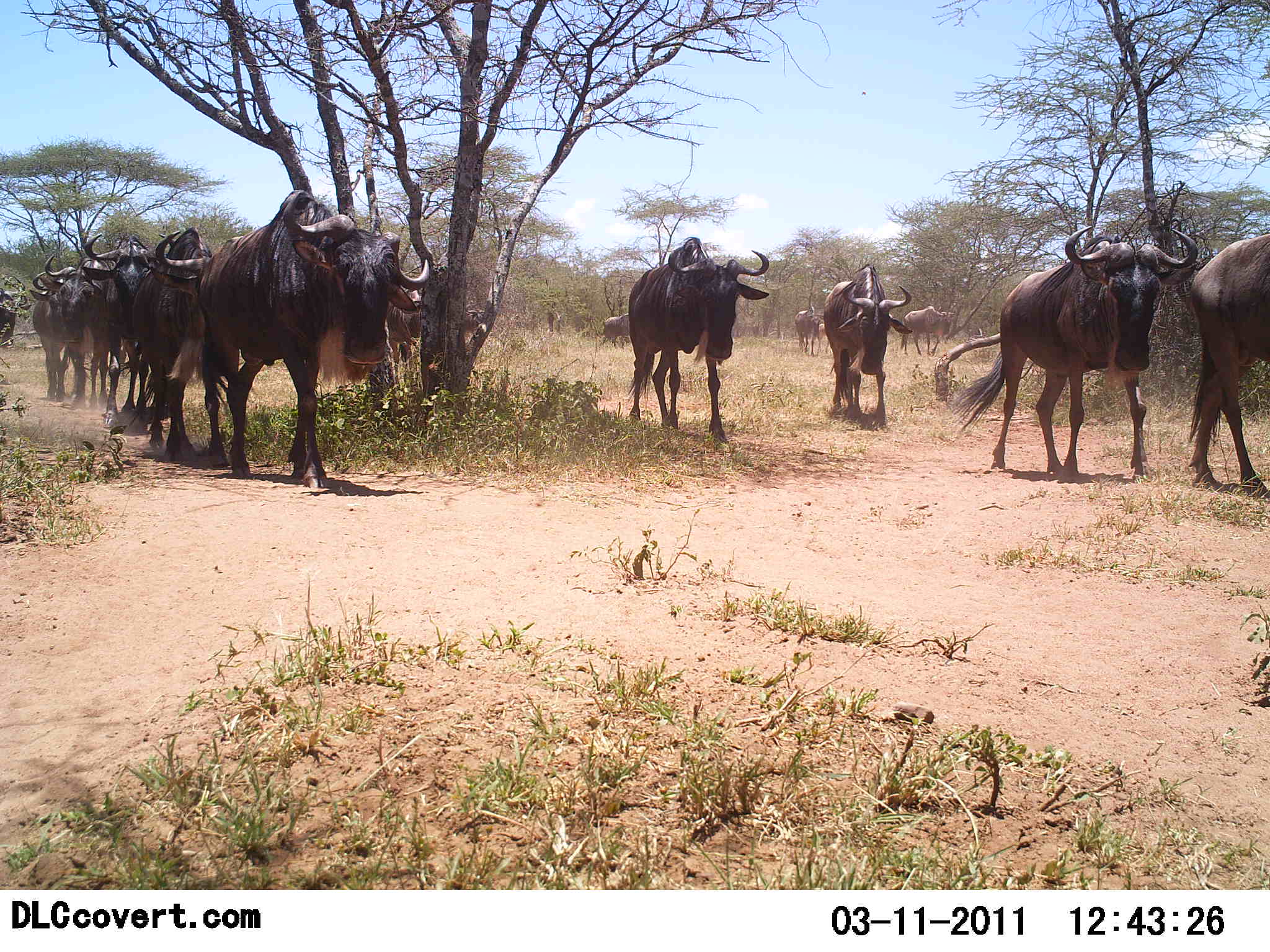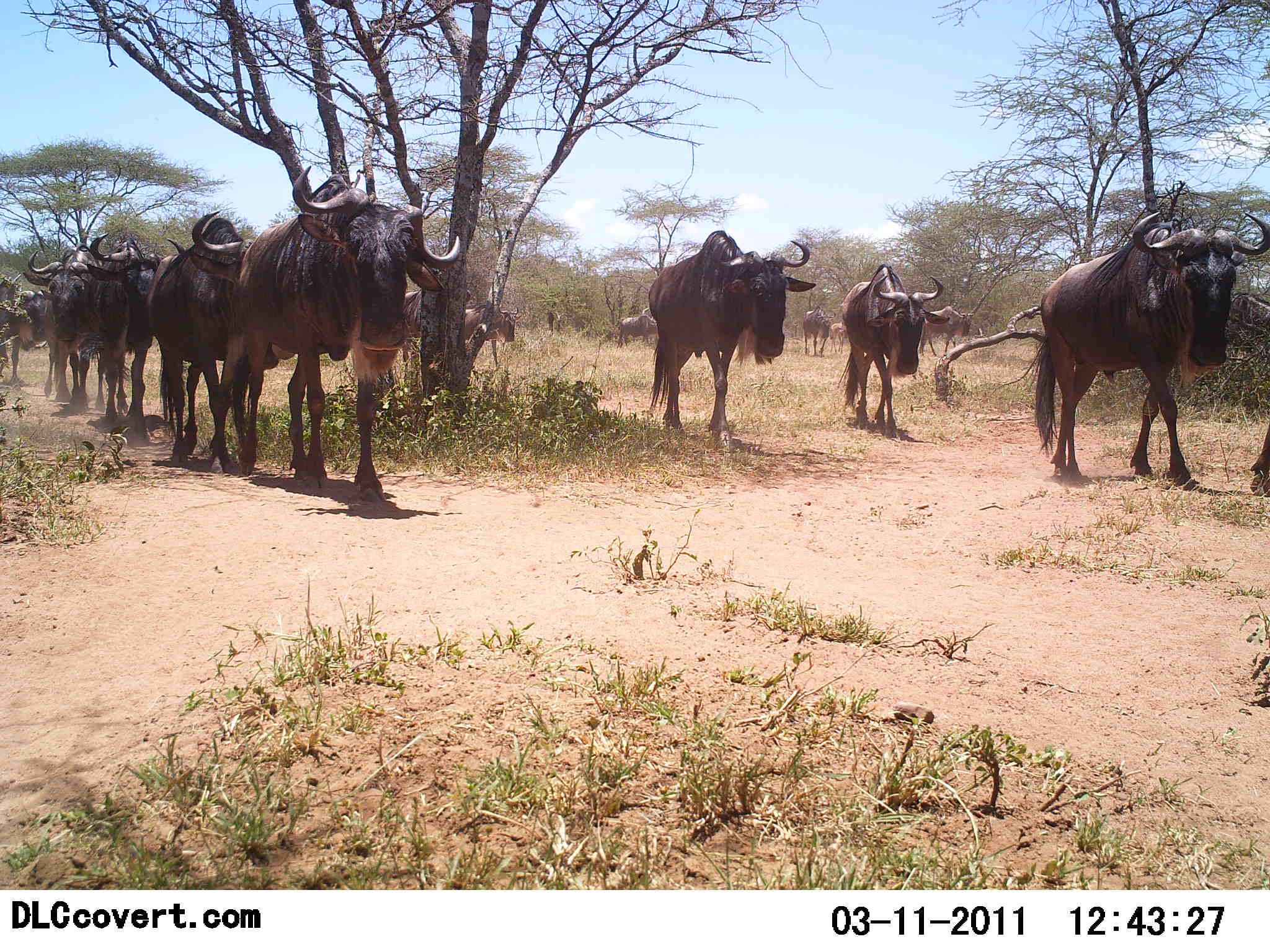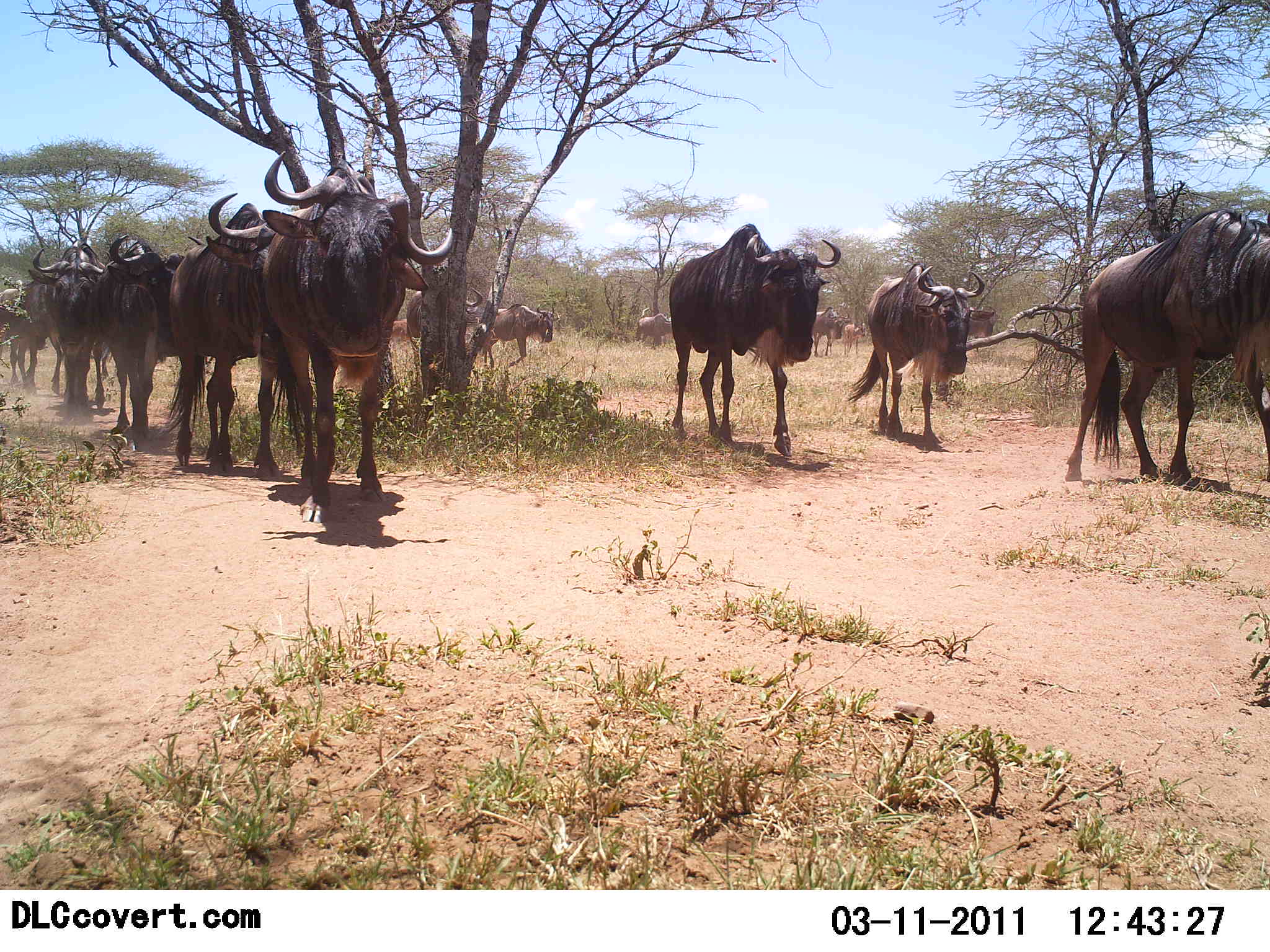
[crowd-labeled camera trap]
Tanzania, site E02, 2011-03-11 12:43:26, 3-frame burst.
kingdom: Animalia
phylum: Chordata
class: Mammalia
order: Artiodactyla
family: Bovidae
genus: Connochaetes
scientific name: Connochaetes taurinus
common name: blue wildebeest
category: wildebeest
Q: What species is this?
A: Wildebeest (blue wildebeest) (Connochaetes taurinus).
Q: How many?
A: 11-50.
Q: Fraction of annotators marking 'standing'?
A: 0%.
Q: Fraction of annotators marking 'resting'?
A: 0%.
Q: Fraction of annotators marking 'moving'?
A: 100%.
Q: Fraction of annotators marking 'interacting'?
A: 0%.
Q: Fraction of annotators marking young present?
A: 10%.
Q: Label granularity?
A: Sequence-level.